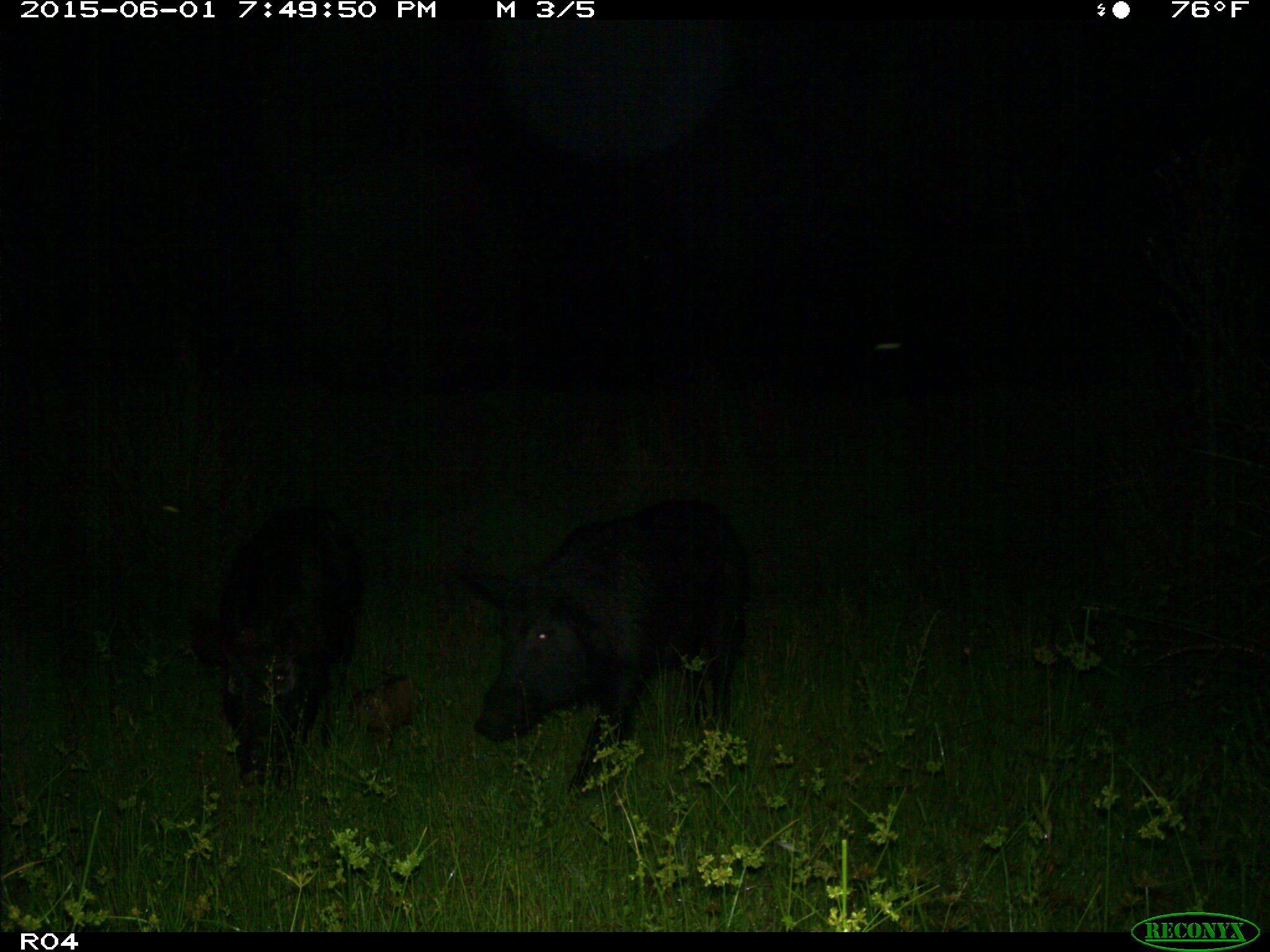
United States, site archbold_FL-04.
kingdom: Animalia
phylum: Chordata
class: Mammalia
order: Artiodactyla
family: Suidae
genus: Sus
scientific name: Sus scrofa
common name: wild boar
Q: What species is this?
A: Sus scrofa (wild boar).